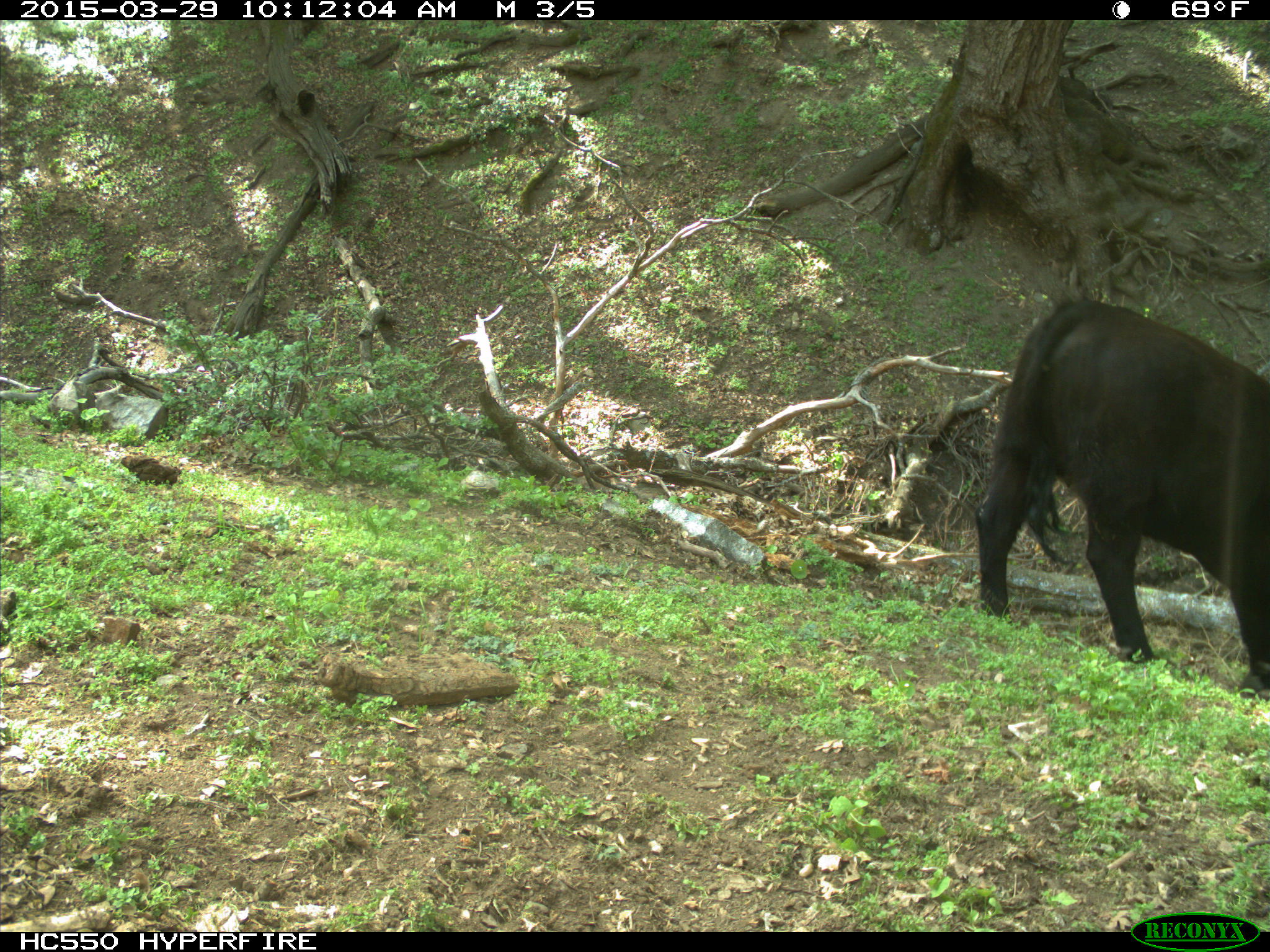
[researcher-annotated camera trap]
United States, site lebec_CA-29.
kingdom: Animalia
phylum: Chordata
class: Mammalia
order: Artiodactyla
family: Bovidae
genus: Bos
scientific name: Bos taurus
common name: domestic cow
Bos taurus (domestic cow).